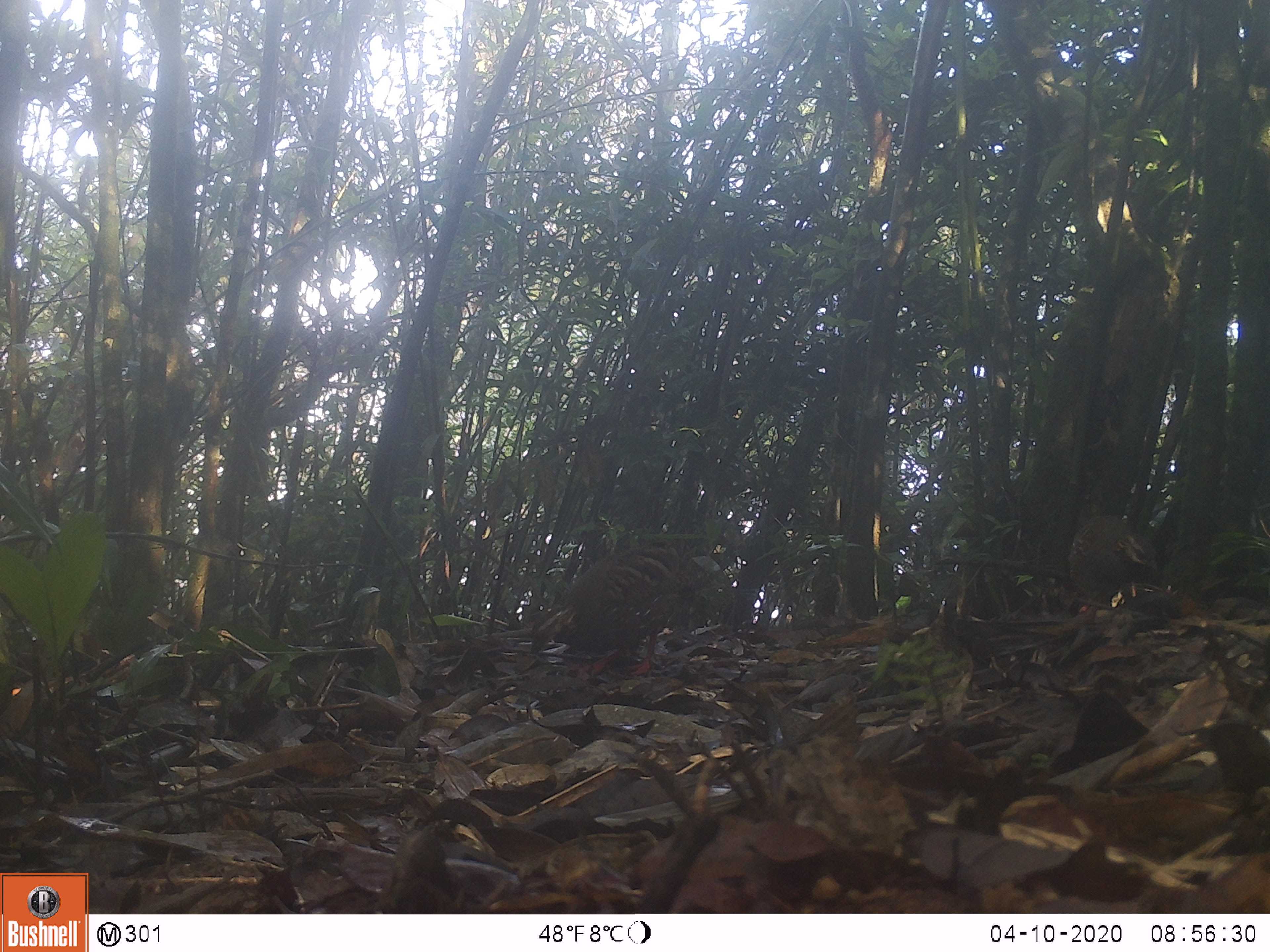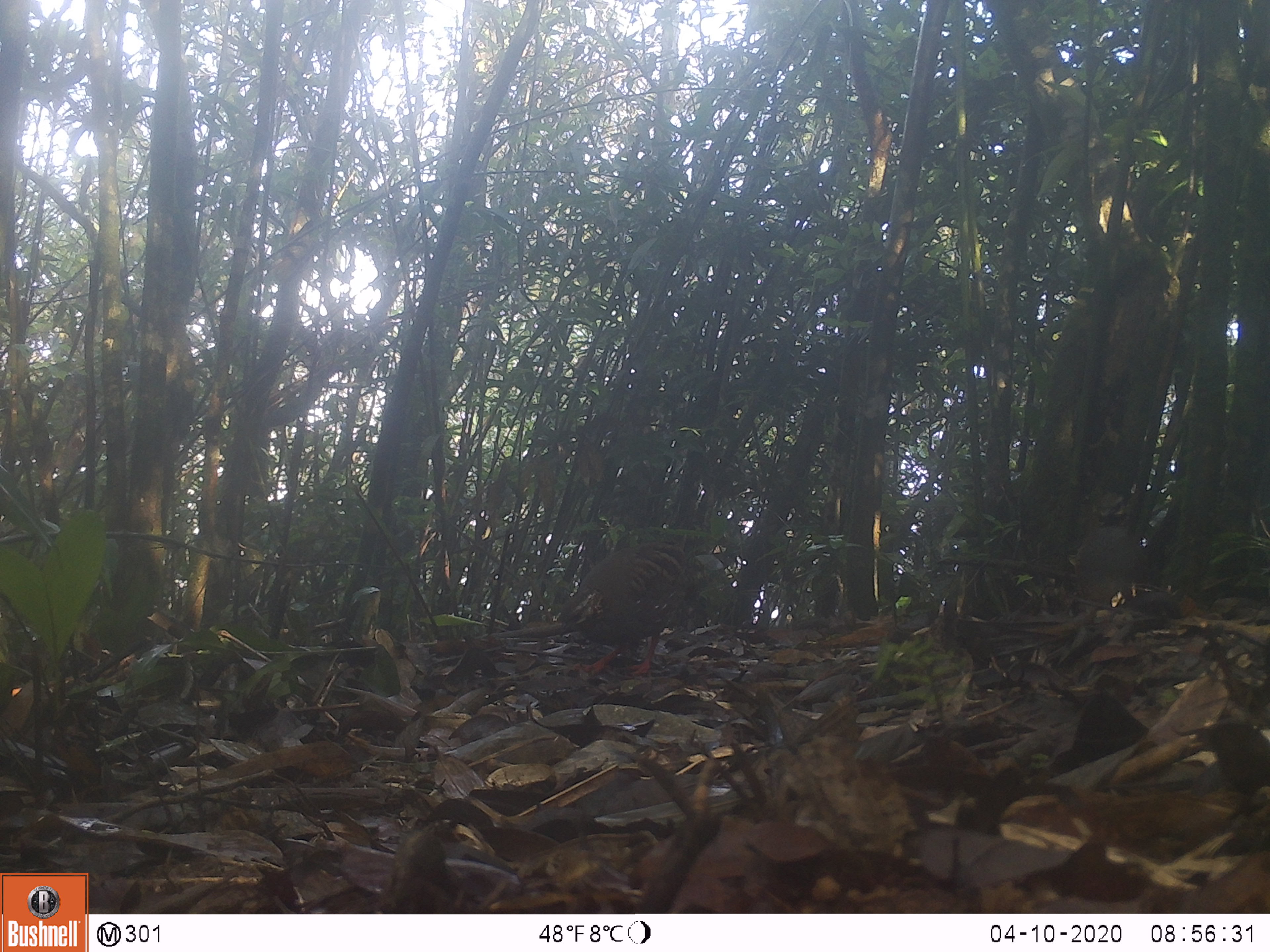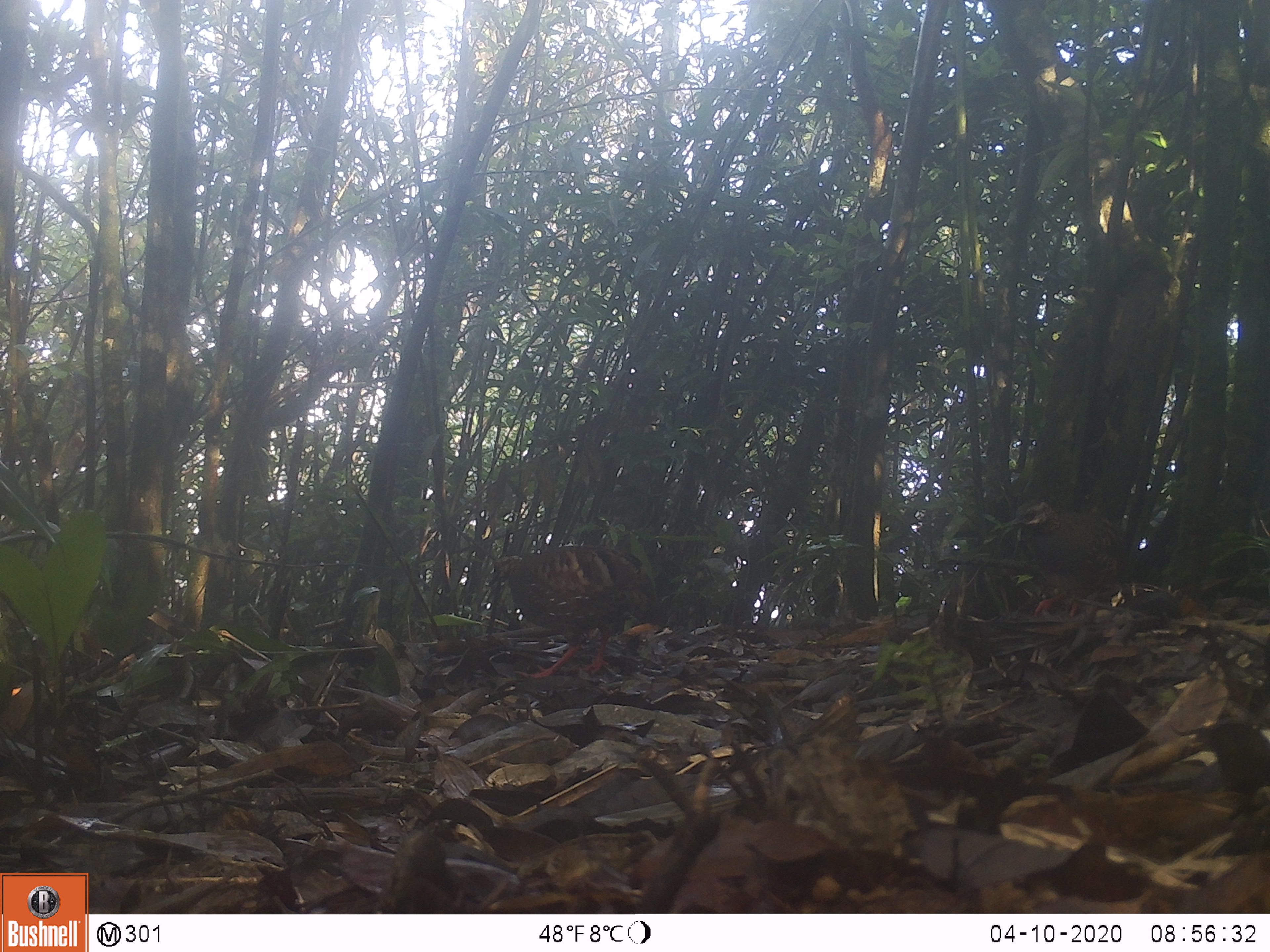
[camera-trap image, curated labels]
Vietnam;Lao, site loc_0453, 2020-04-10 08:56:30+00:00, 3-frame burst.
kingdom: Animalia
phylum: Chordata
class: Aves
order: Galliformes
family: Phasianidae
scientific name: Phasianidae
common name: partridge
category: unidentified partridge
Unidentified partridge (partridge) (Phasianidae). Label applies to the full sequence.